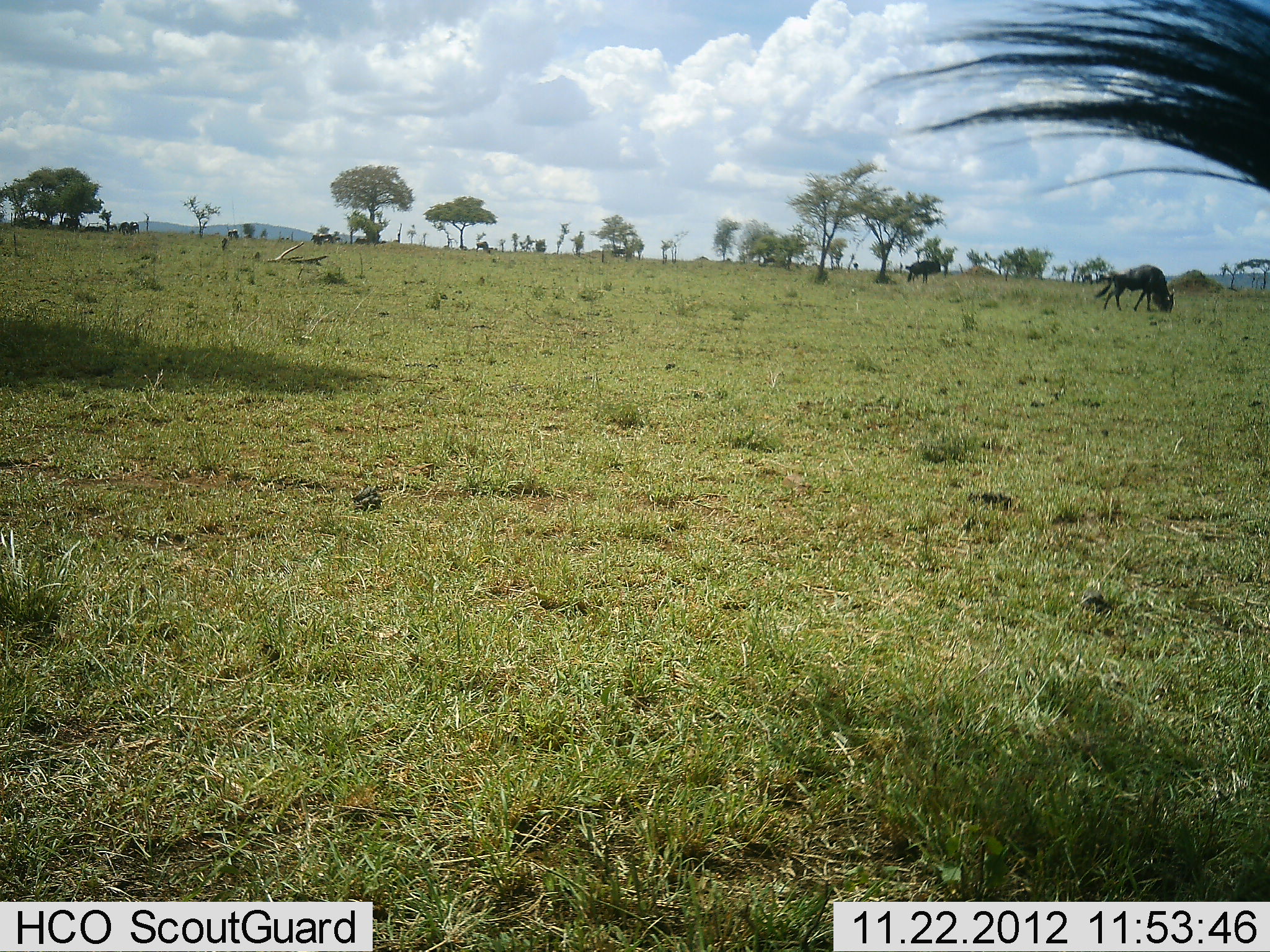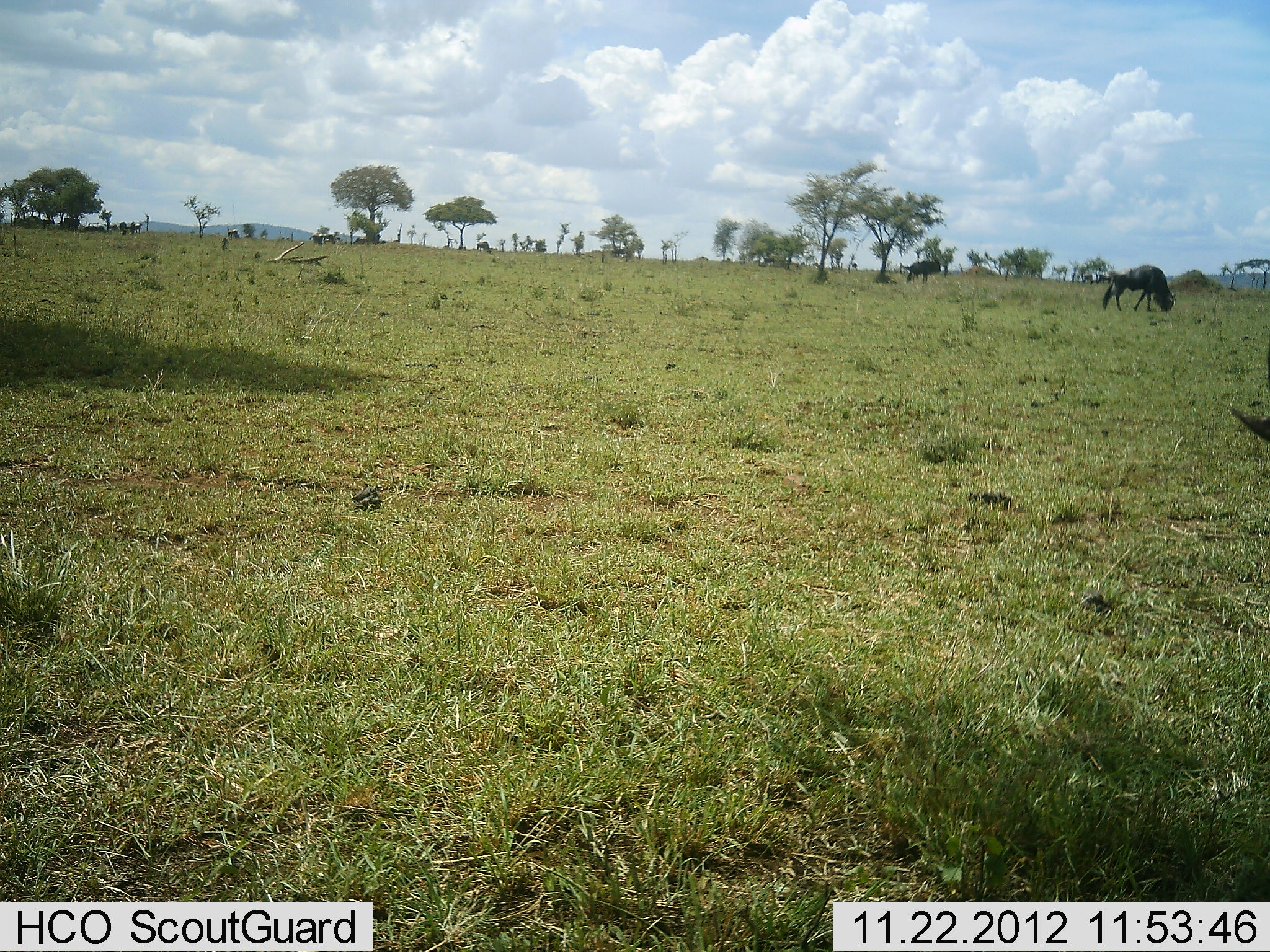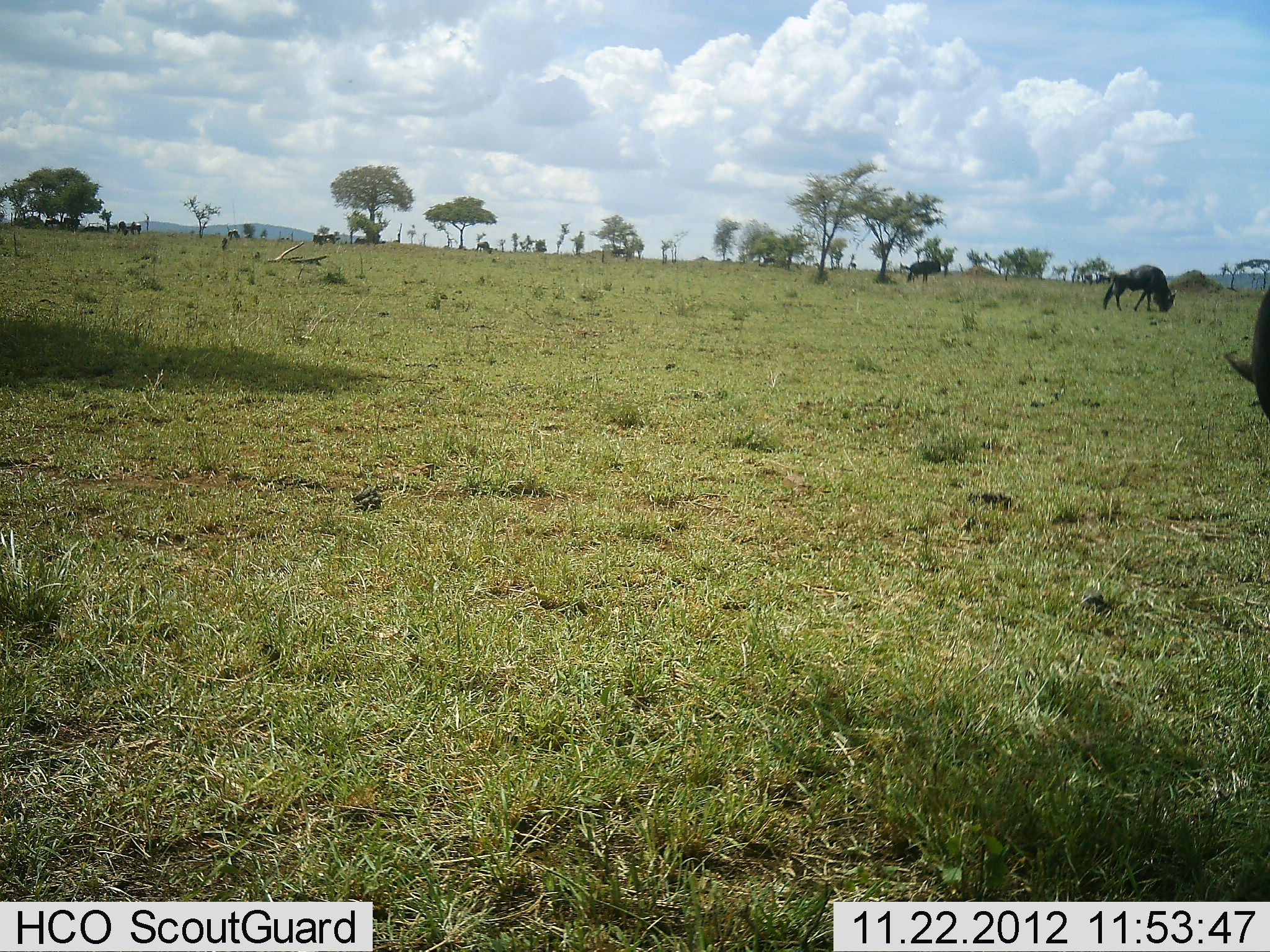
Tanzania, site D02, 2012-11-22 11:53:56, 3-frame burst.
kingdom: Animalia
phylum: Chordata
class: Mammalia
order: Artiodactyla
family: Bovidae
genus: Connochaetes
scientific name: Connochaetes taurinus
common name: blue wildebeest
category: wildebeest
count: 3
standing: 44%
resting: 6%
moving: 0%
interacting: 0%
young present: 0%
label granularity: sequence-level